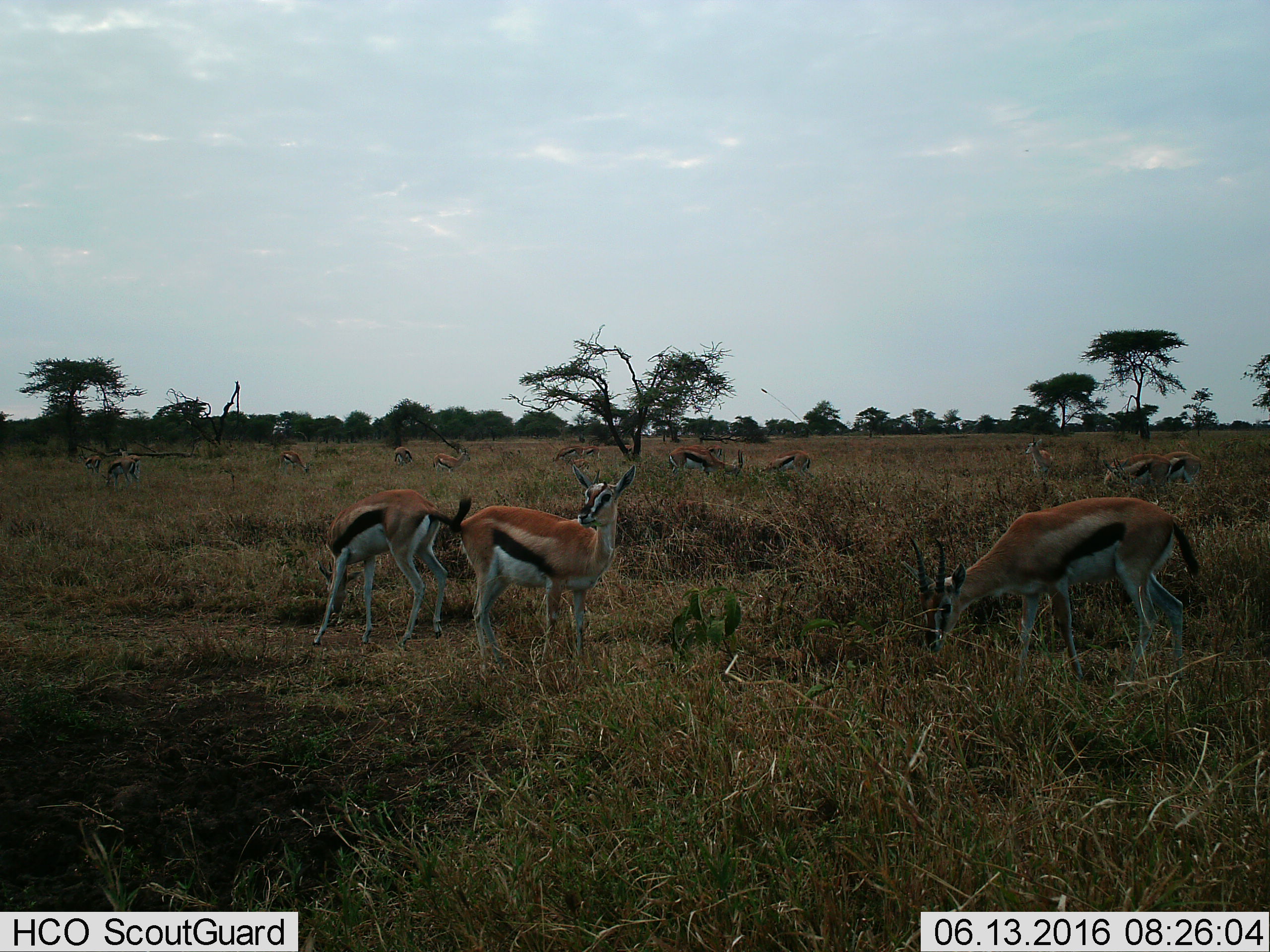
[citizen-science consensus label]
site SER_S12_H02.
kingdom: Animalia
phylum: Chordata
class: Mammalia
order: Artiodactyla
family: Bovidae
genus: Eudorcas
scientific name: Eudorcas thomsonii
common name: thomson's gazelle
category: gazellethomsons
Gazellethomsons (thomson's gazelle) (Eudorcas thomsonii), count 11-50. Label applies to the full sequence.